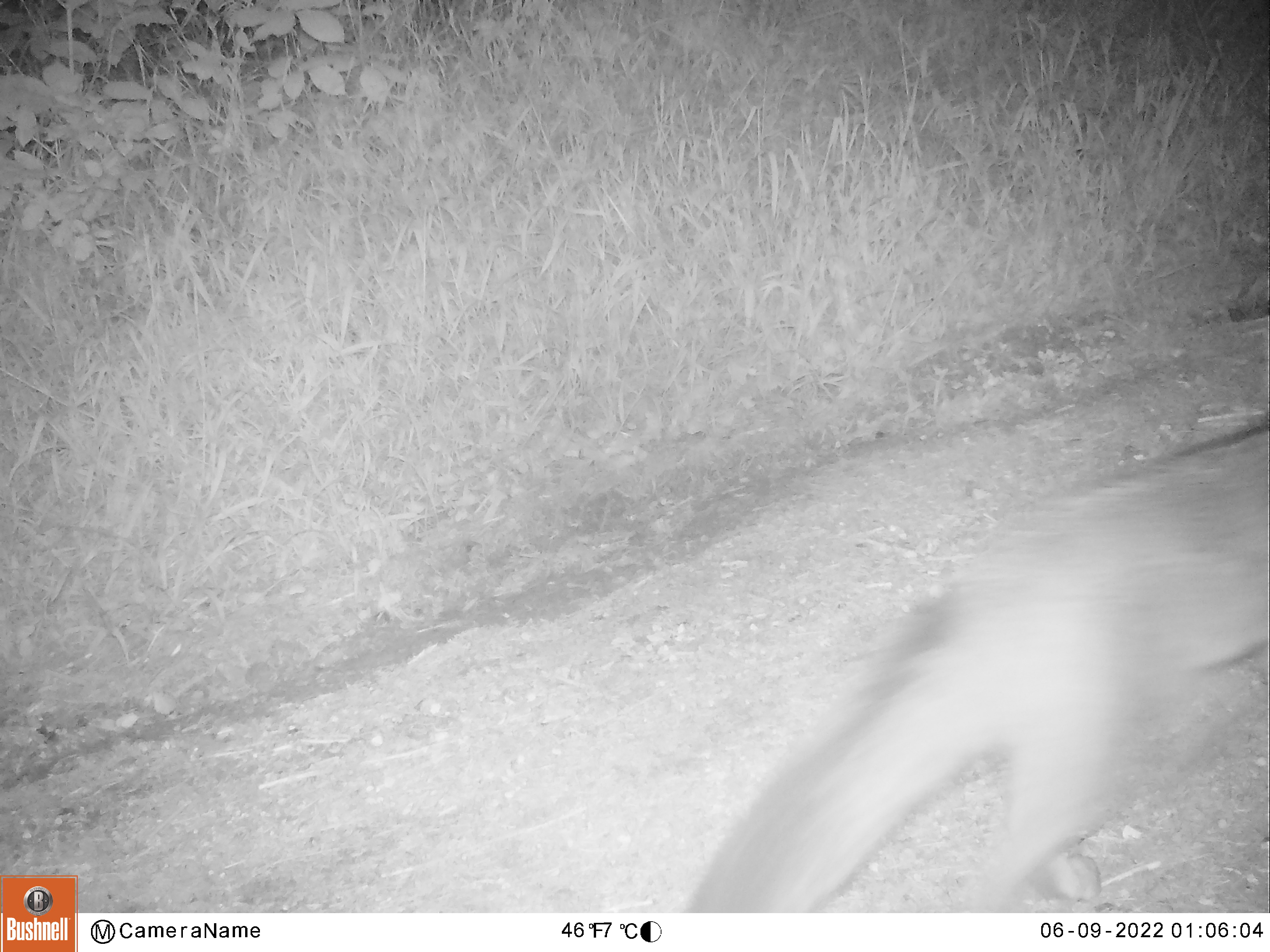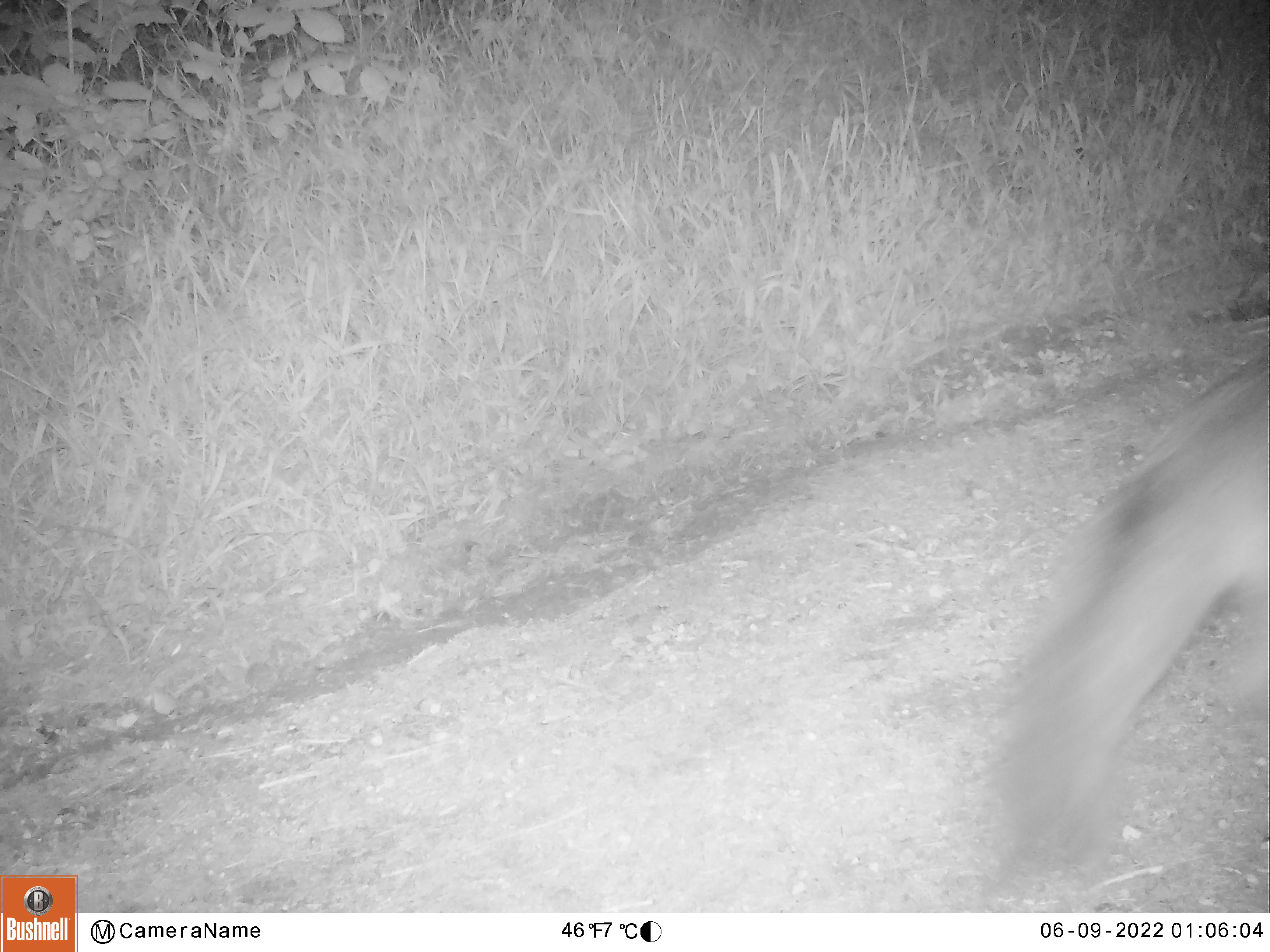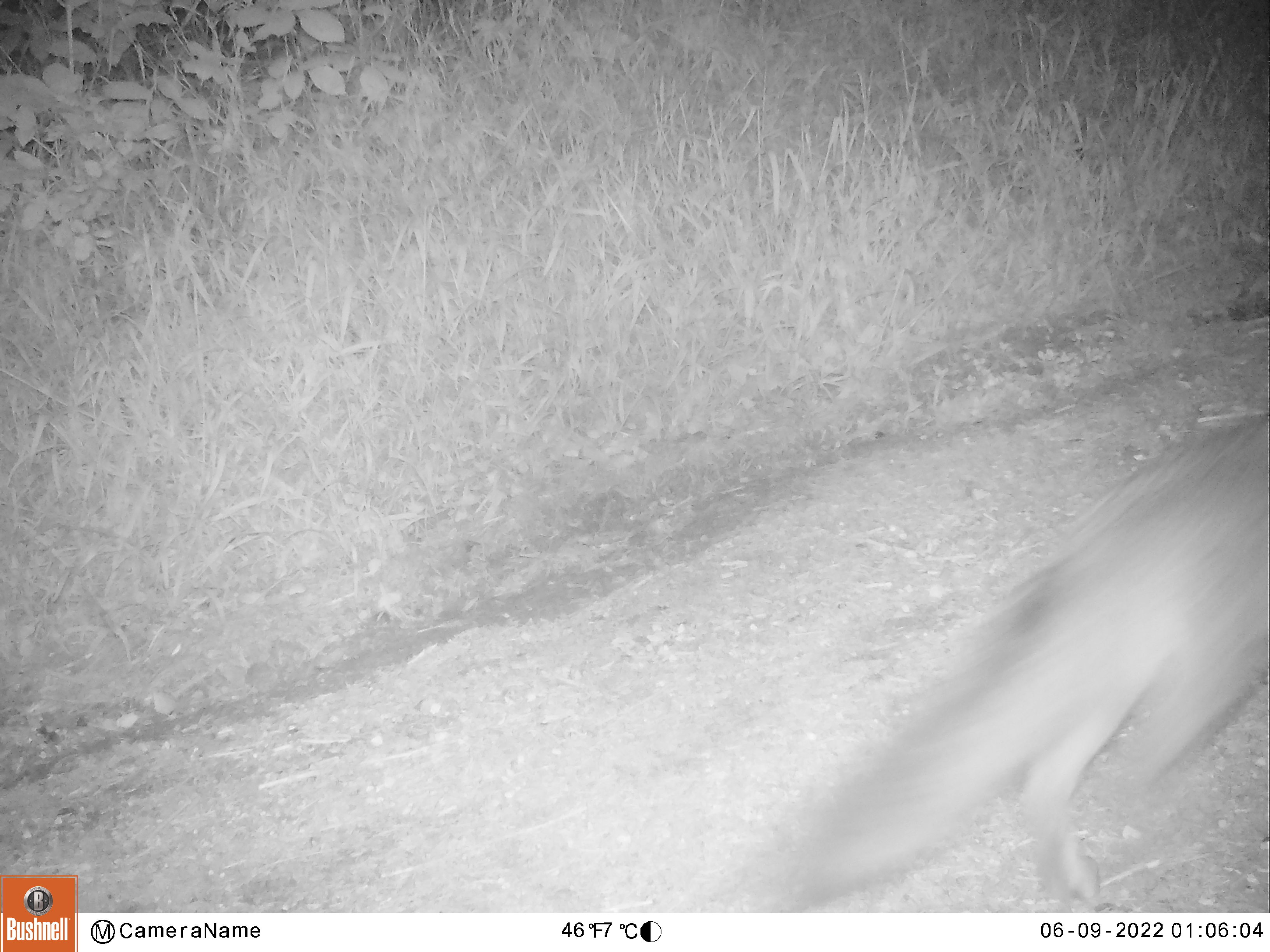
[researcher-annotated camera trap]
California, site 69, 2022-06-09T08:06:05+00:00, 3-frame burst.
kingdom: Animalia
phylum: Chordata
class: Mammalia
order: Carnivora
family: Canidae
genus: Urocyon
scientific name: Urocyon cinereoargenteus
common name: gray fox